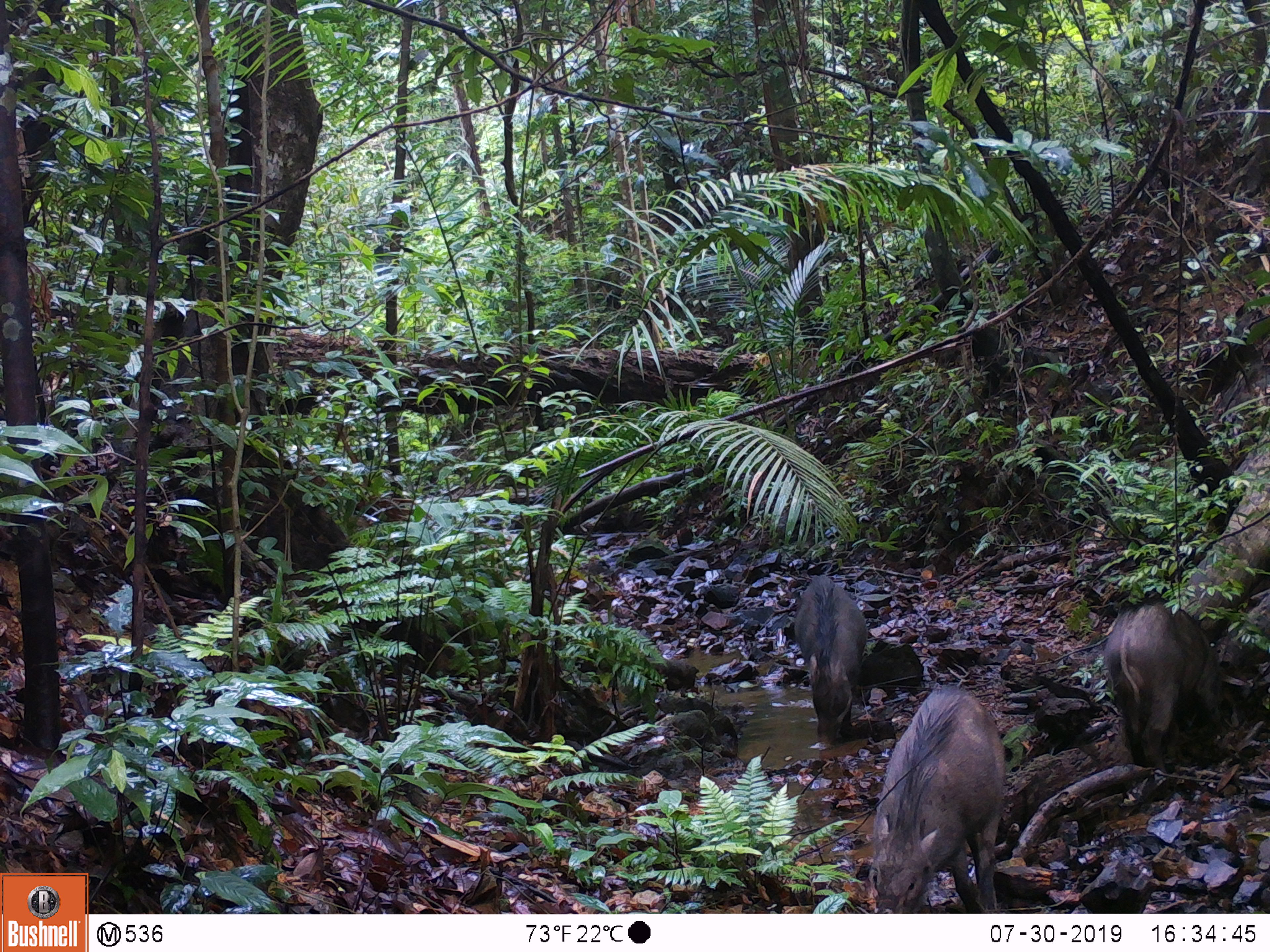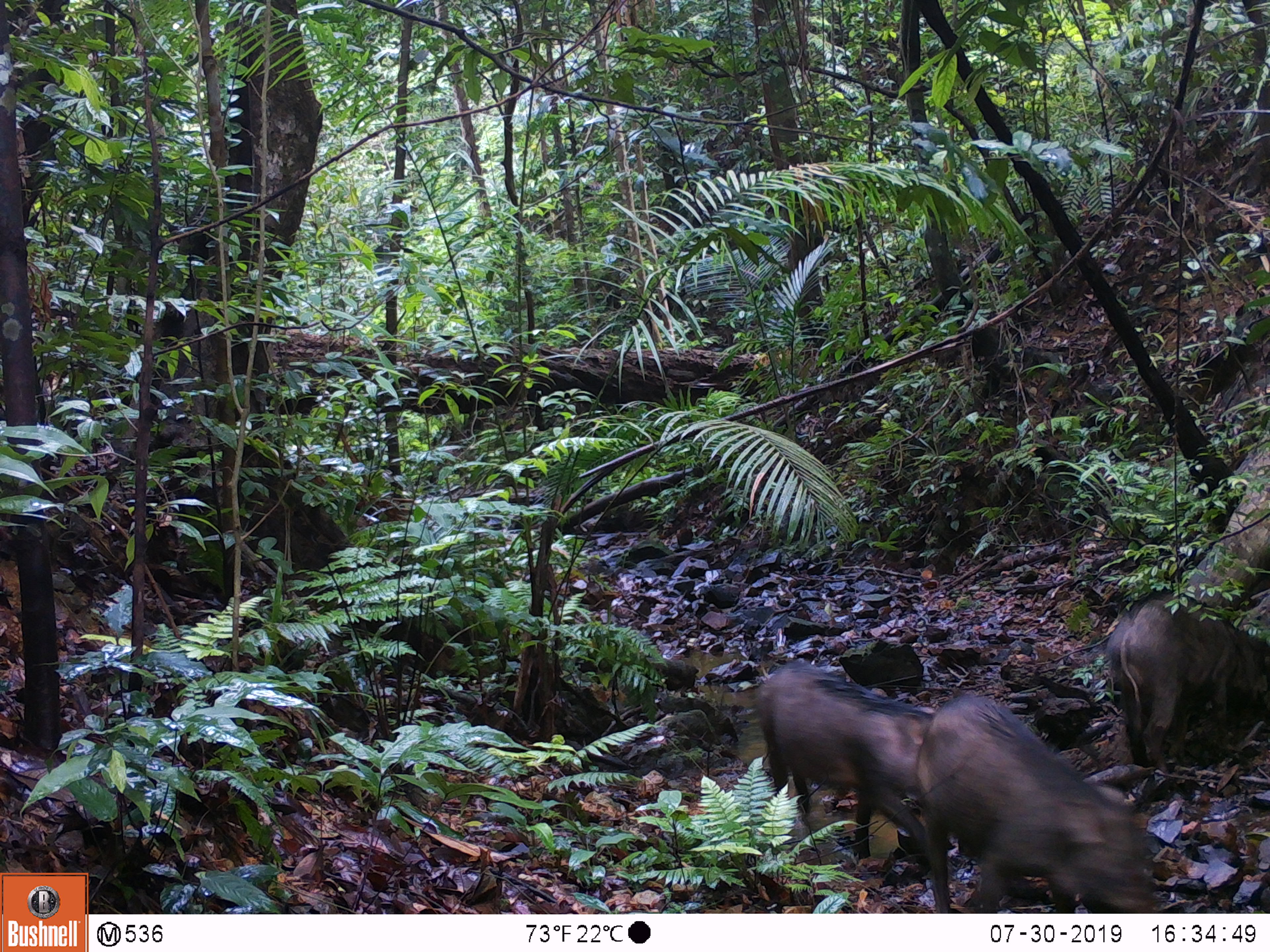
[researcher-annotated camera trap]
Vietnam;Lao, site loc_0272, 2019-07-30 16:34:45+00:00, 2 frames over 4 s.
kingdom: Animalia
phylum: Chordata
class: Mammalia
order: Artiodactyla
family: Suidae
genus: Sus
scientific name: Sus scrofa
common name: eurasian wild pig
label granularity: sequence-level